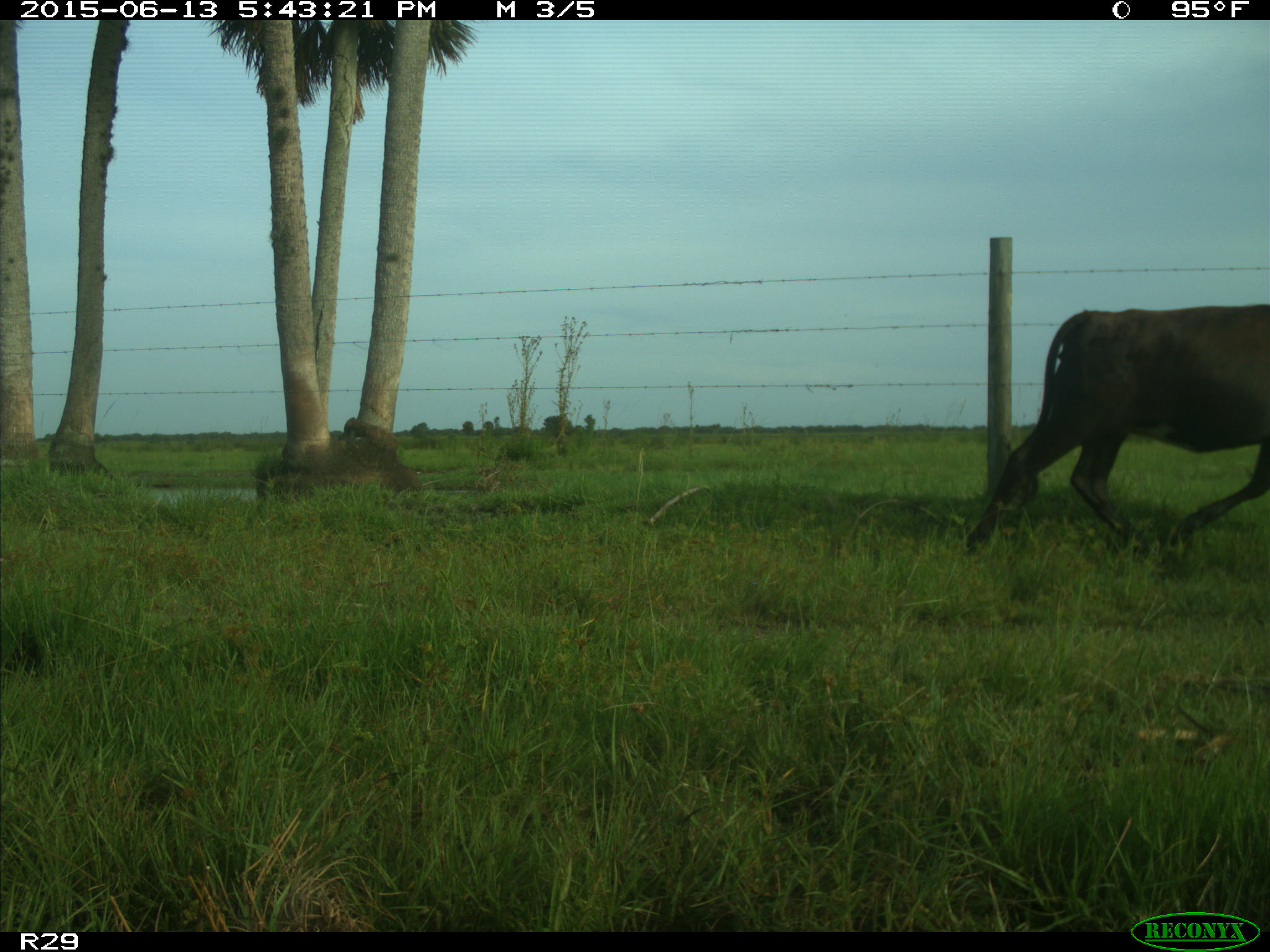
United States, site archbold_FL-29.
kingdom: Animalia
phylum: Chordata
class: Mammalia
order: Artiodactyla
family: Bovidae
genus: Bos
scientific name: Bos taurus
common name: domestic cow